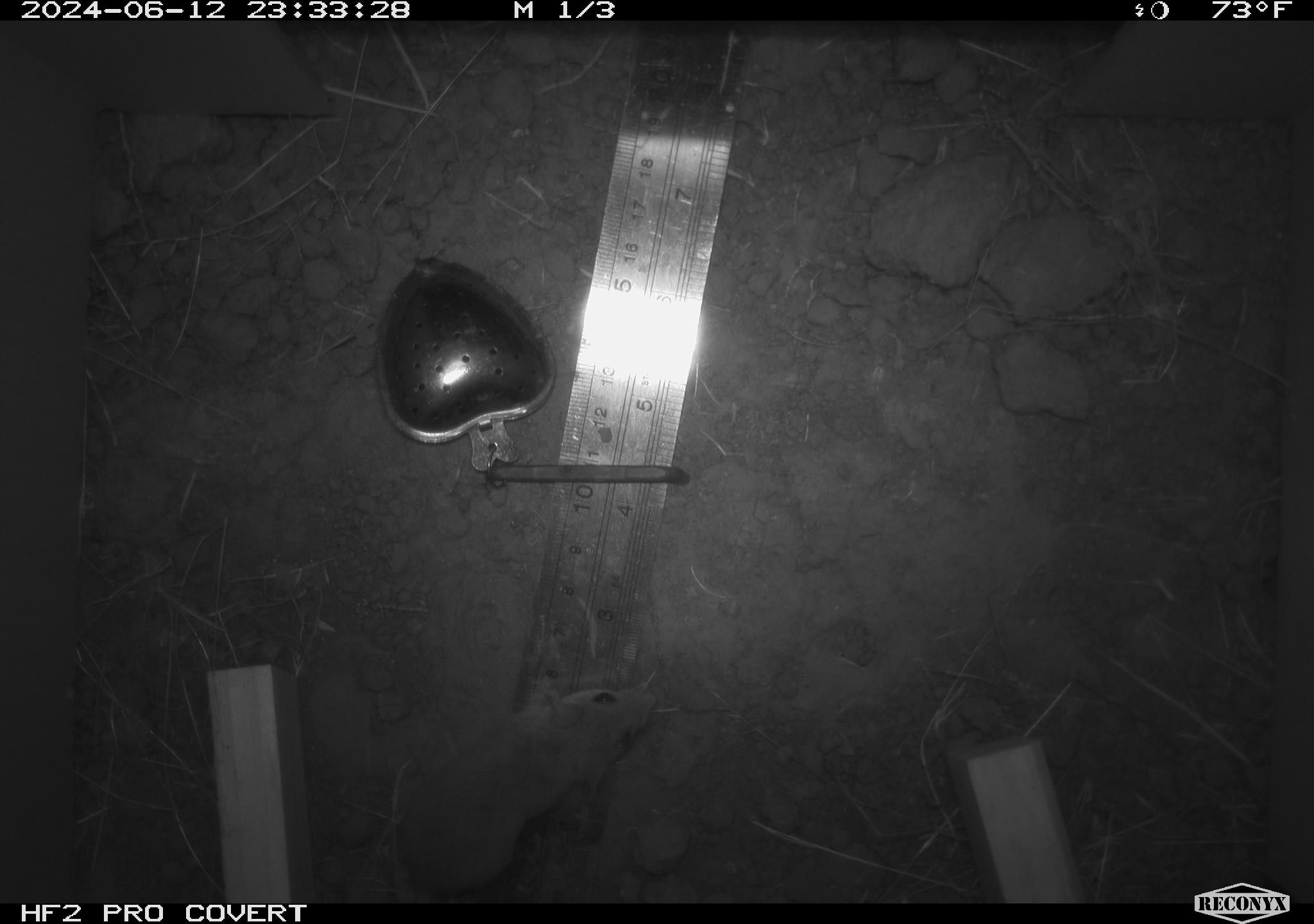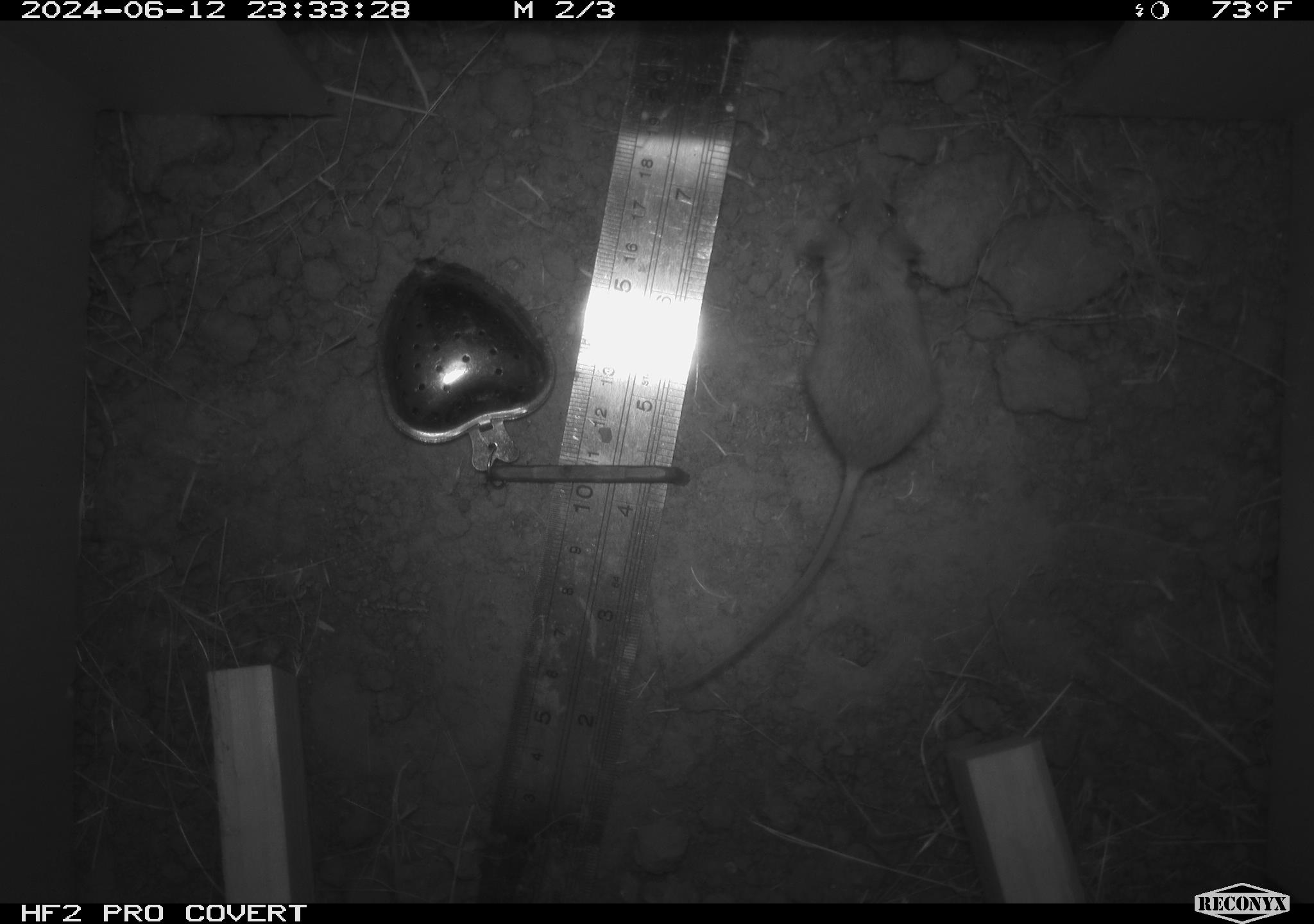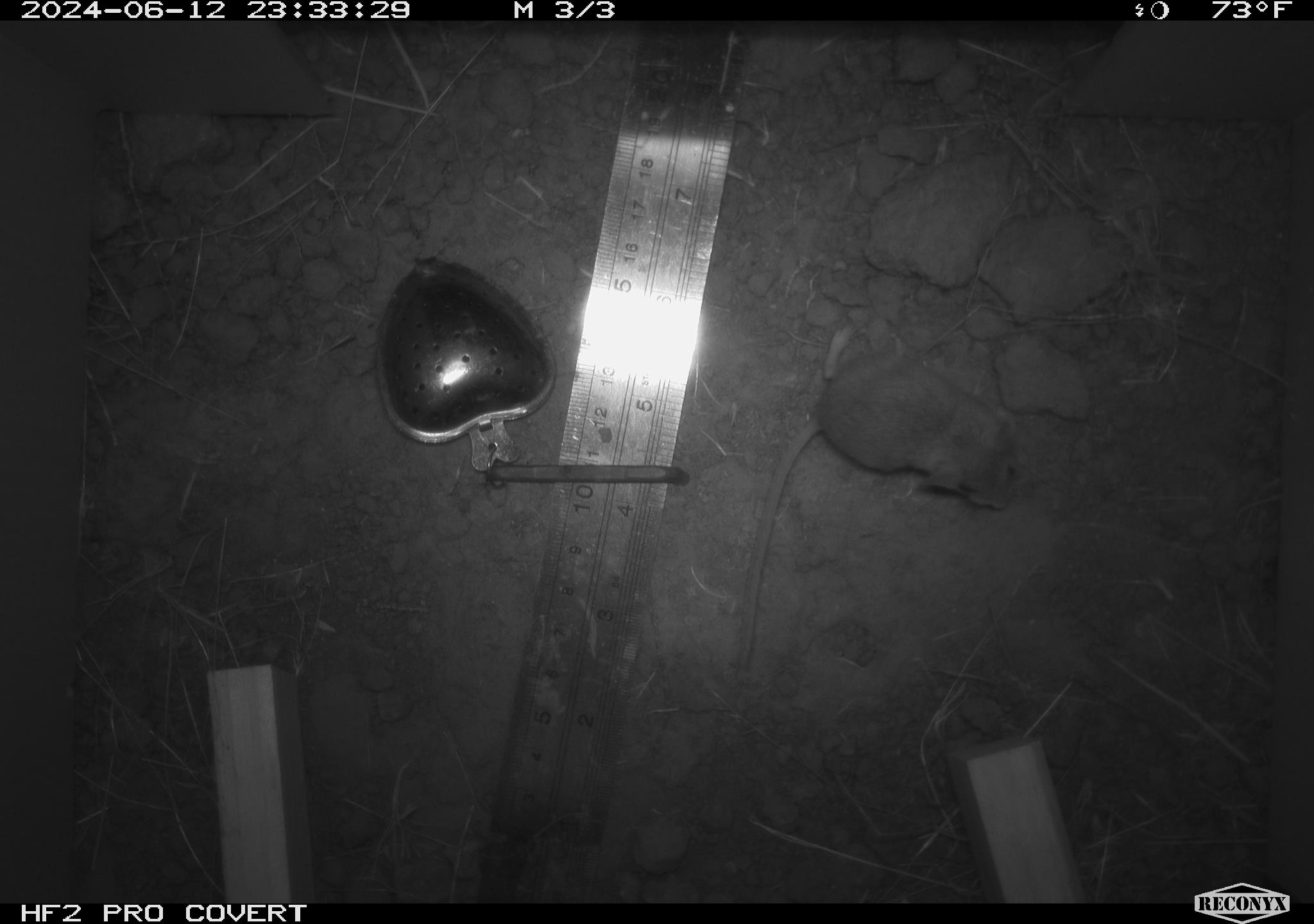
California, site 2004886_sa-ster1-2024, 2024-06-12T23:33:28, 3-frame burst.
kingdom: Animalia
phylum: Chordata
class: Mammalia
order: Rodentia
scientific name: Rodentia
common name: mouse species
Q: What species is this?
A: Mouse species (Rodentia).